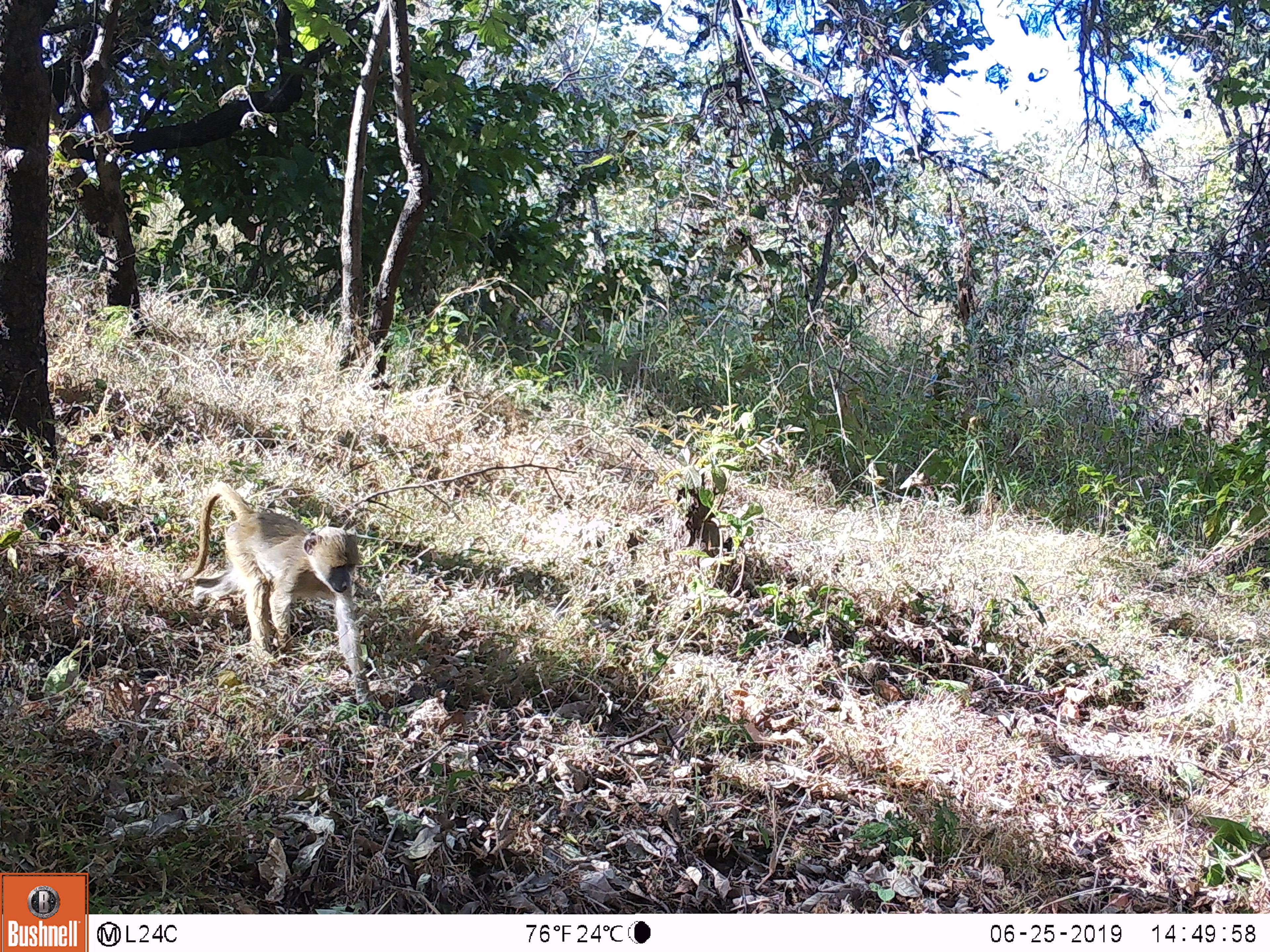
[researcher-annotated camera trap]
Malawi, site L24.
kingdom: Animalia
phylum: Chordata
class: Mammalia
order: Primates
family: Cercopithecidae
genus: Papio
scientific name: Papio cynocephalus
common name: yellow baboon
Yellow baboon (Papio cynocephalus), count 1.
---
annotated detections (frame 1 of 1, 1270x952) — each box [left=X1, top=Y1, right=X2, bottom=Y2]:
yellow baboon: [left=172, top=471, right=382, bottom=717]